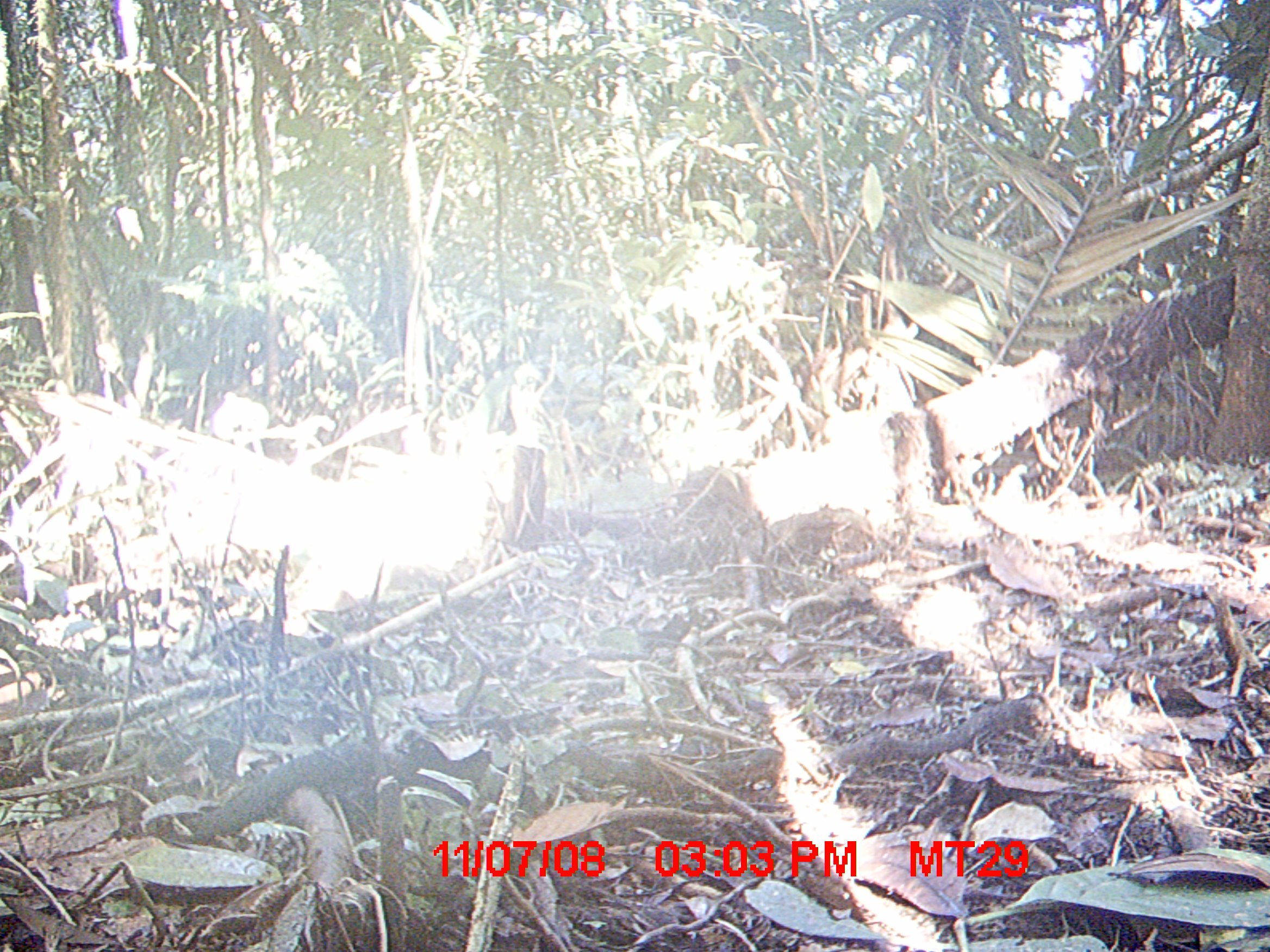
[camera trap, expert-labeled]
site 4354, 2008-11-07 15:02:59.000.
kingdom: Animalia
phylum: Chordata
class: Aves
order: Cuculiformes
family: Cuculidae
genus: Coua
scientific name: Coua serriana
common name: red-breasted coua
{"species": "Coua serriana (red-breasted coua)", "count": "1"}